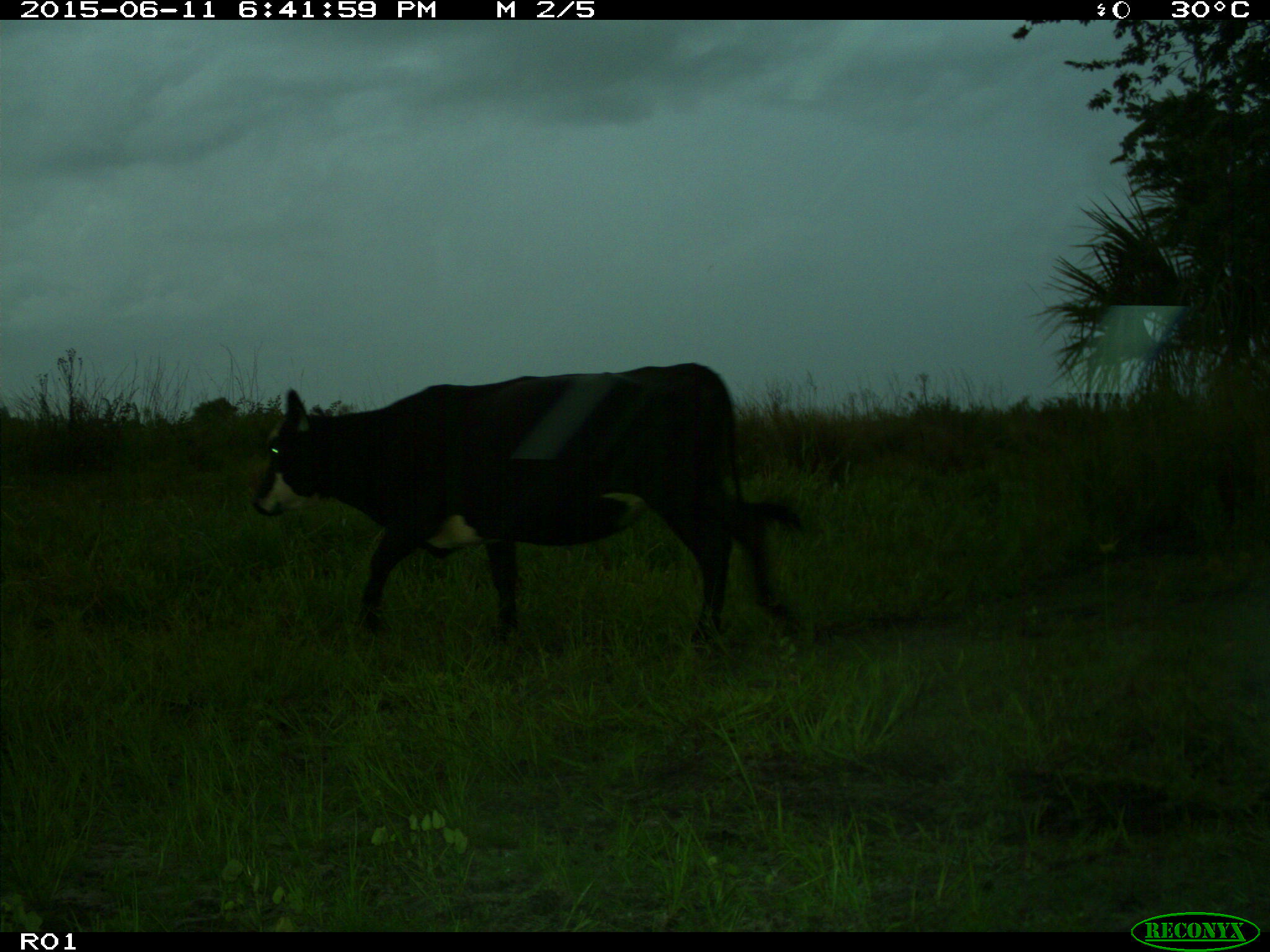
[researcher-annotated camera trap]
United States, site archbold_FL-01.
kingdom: Animalia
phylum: Chordata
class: Mammalia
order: Artiodactyla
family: Bovidae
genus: Bos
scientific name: Bos taurus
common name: domestic cow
Bos taurus (domestic cow).